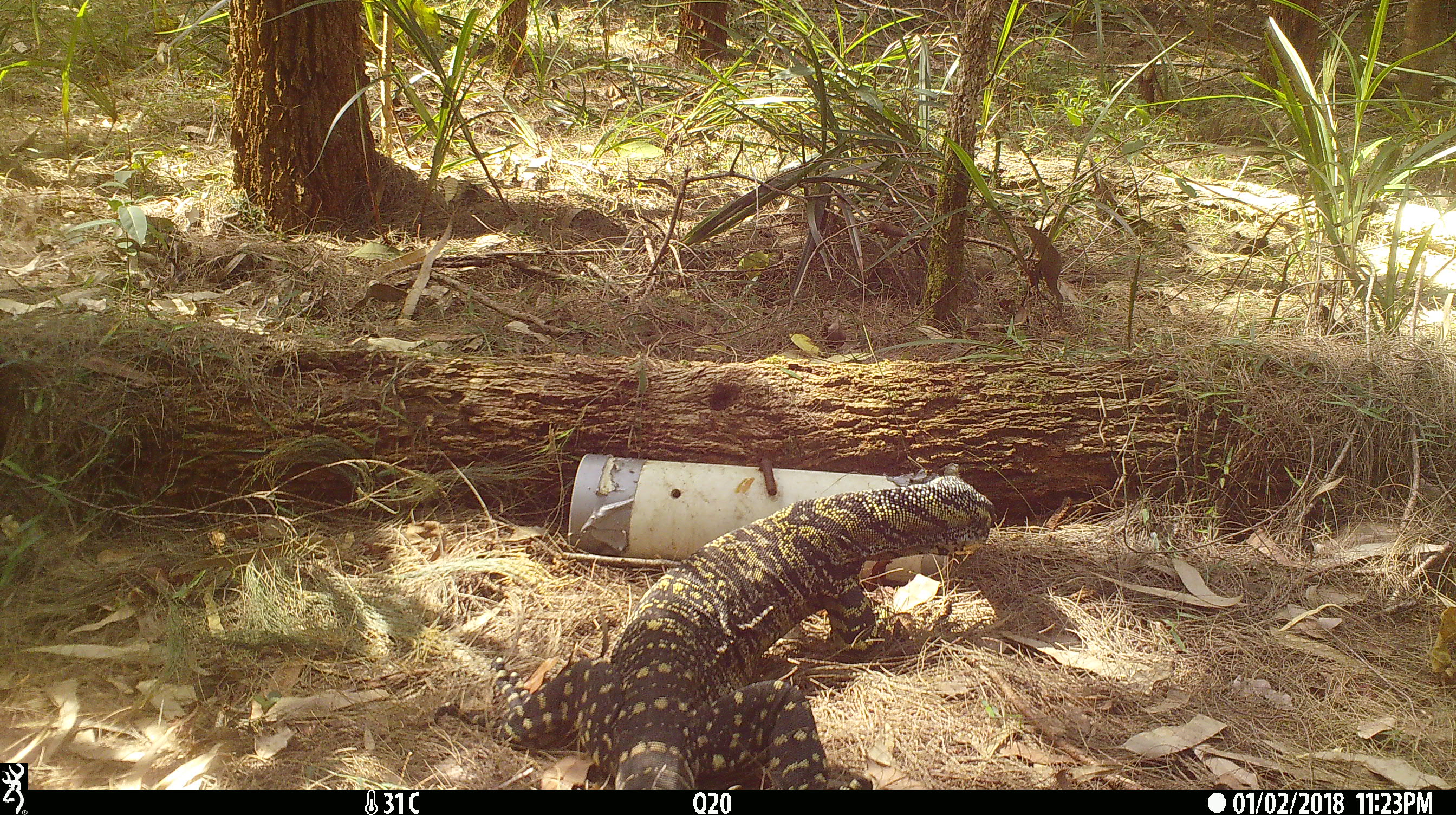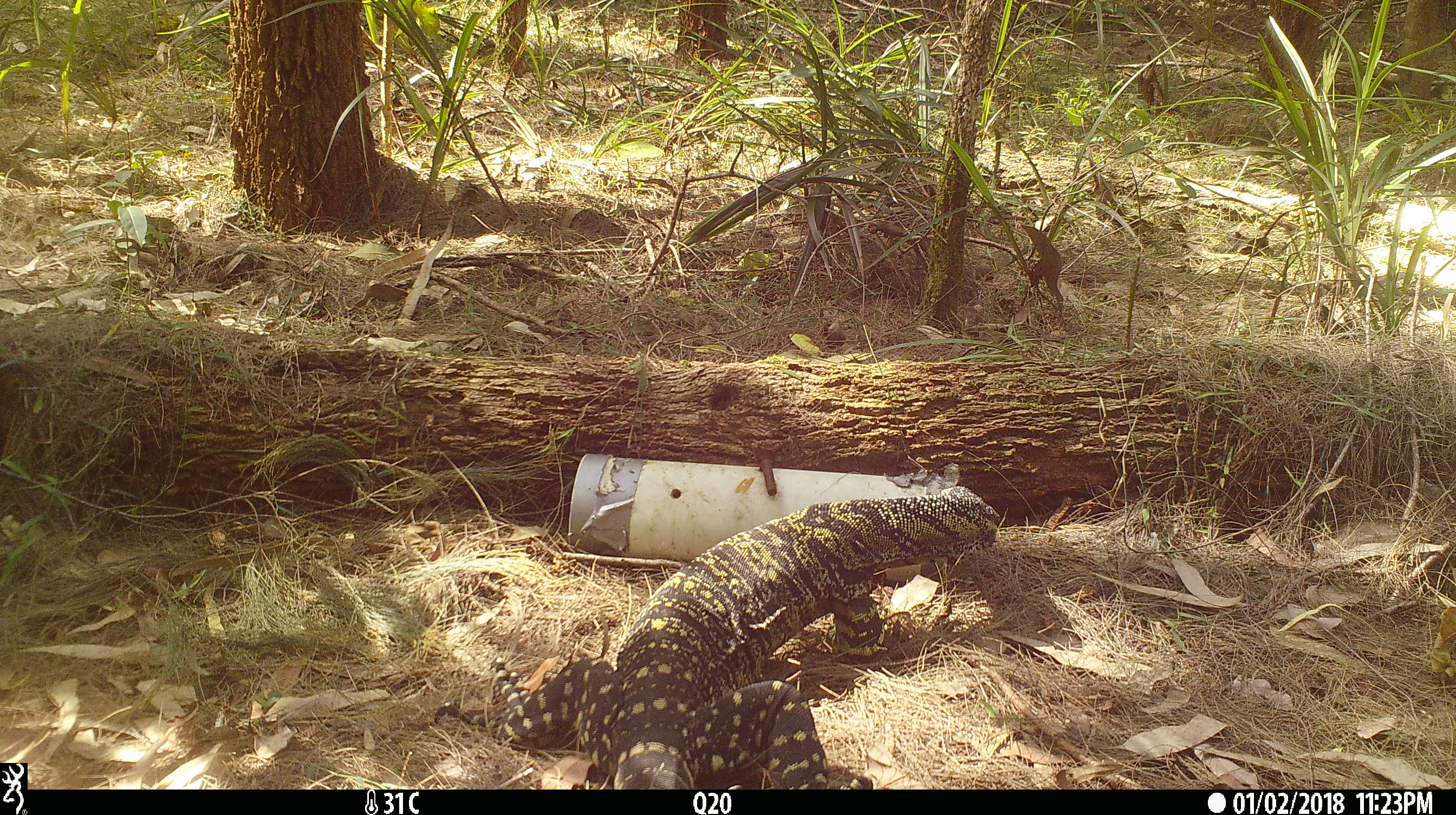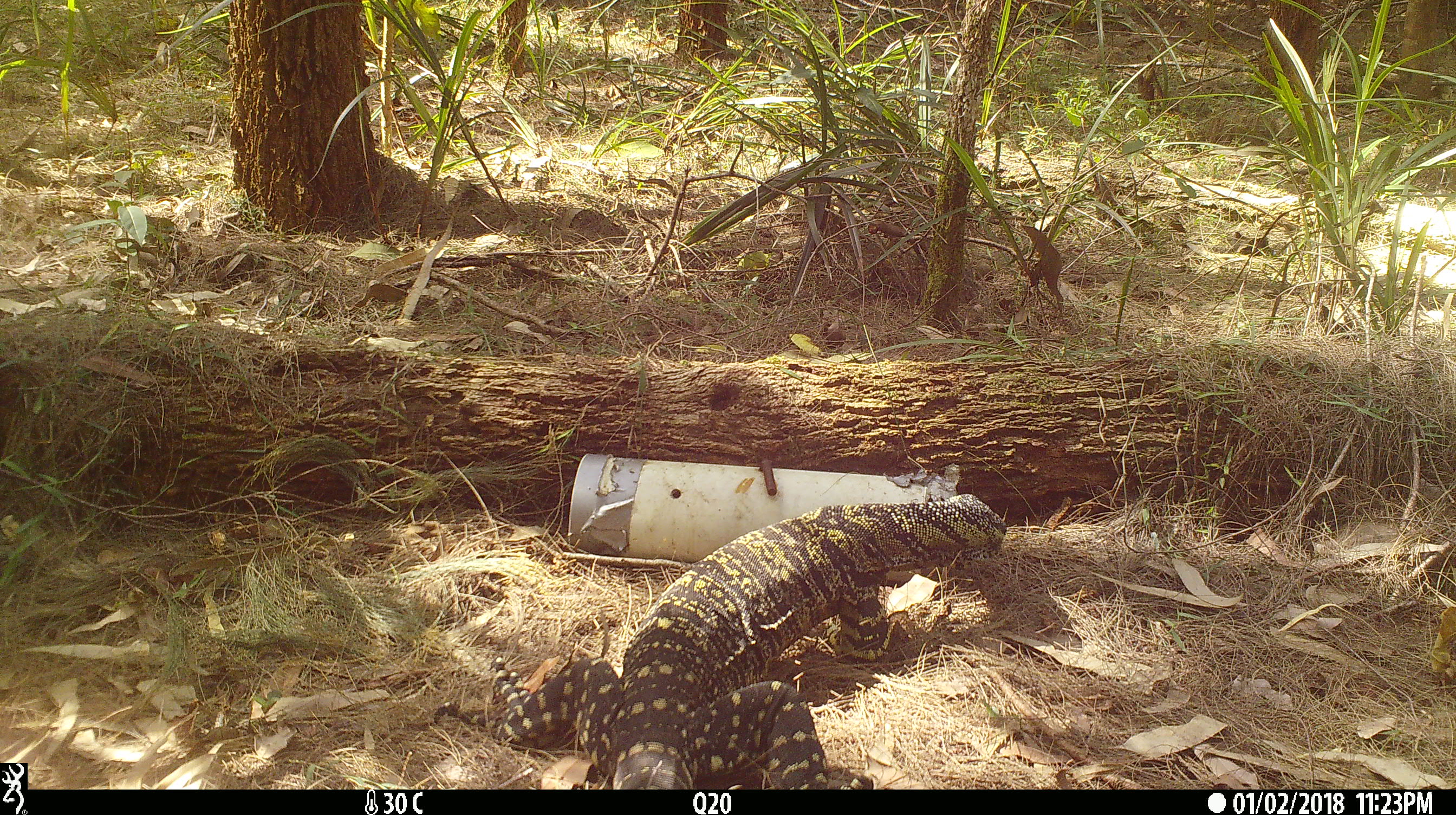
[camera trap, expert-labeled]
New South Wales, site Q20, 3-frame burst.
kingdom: Animalia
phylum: Chordata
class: Reptilia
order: Squamata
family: Varanidae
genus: Varanus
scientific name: Varanus varius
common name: lace monitor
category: goanna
Goanna (lace monitor) (Varanus varius).